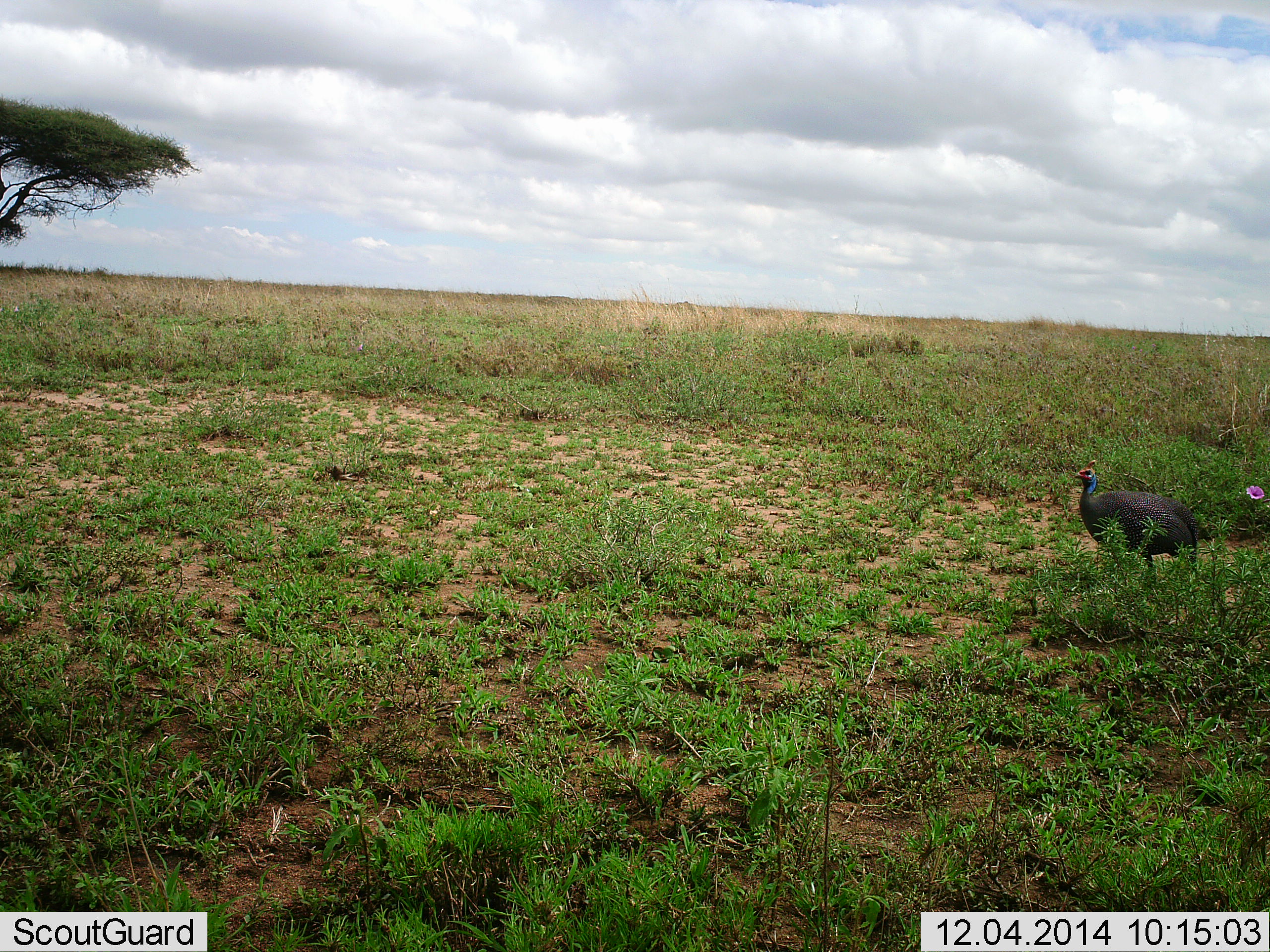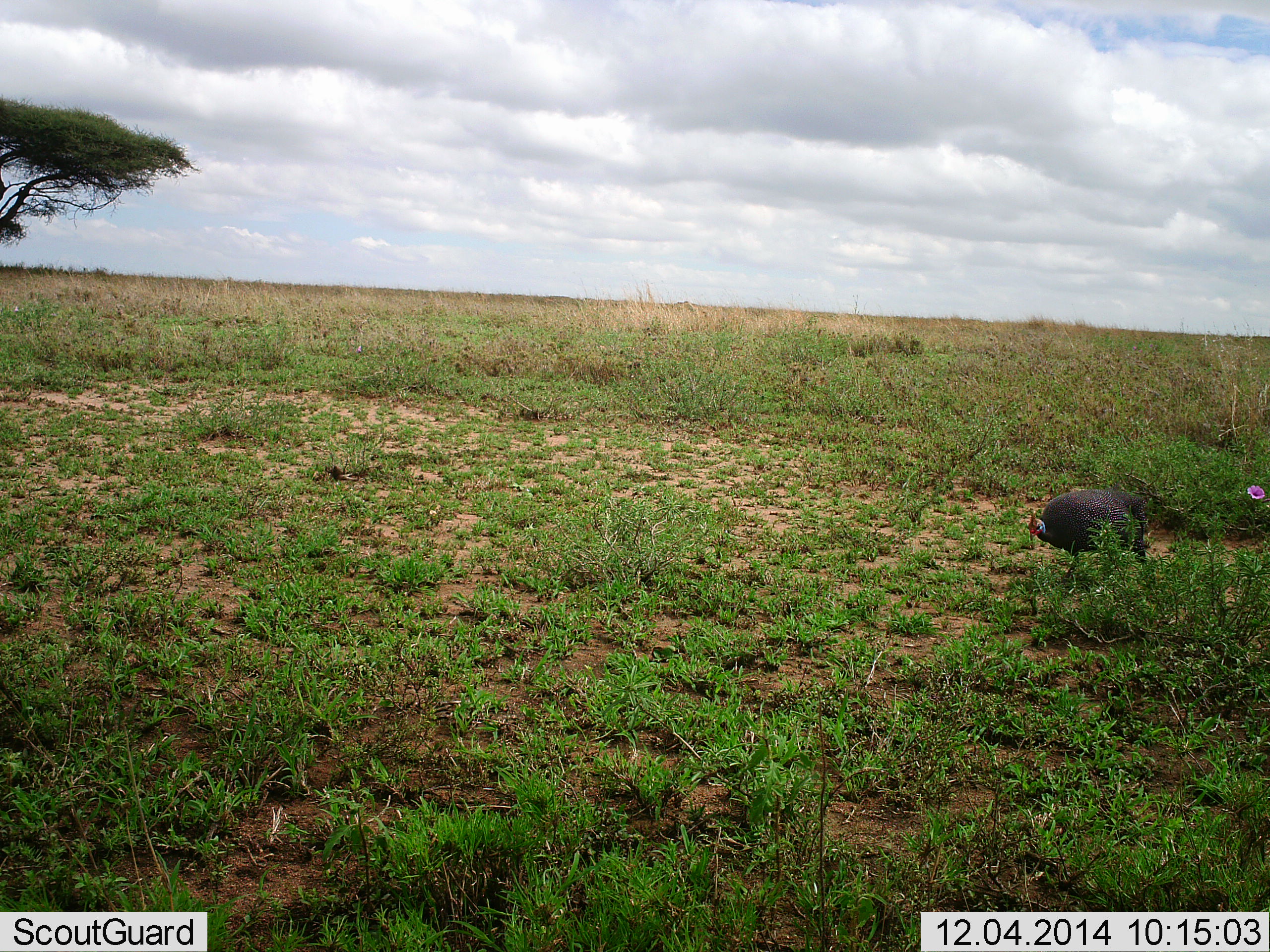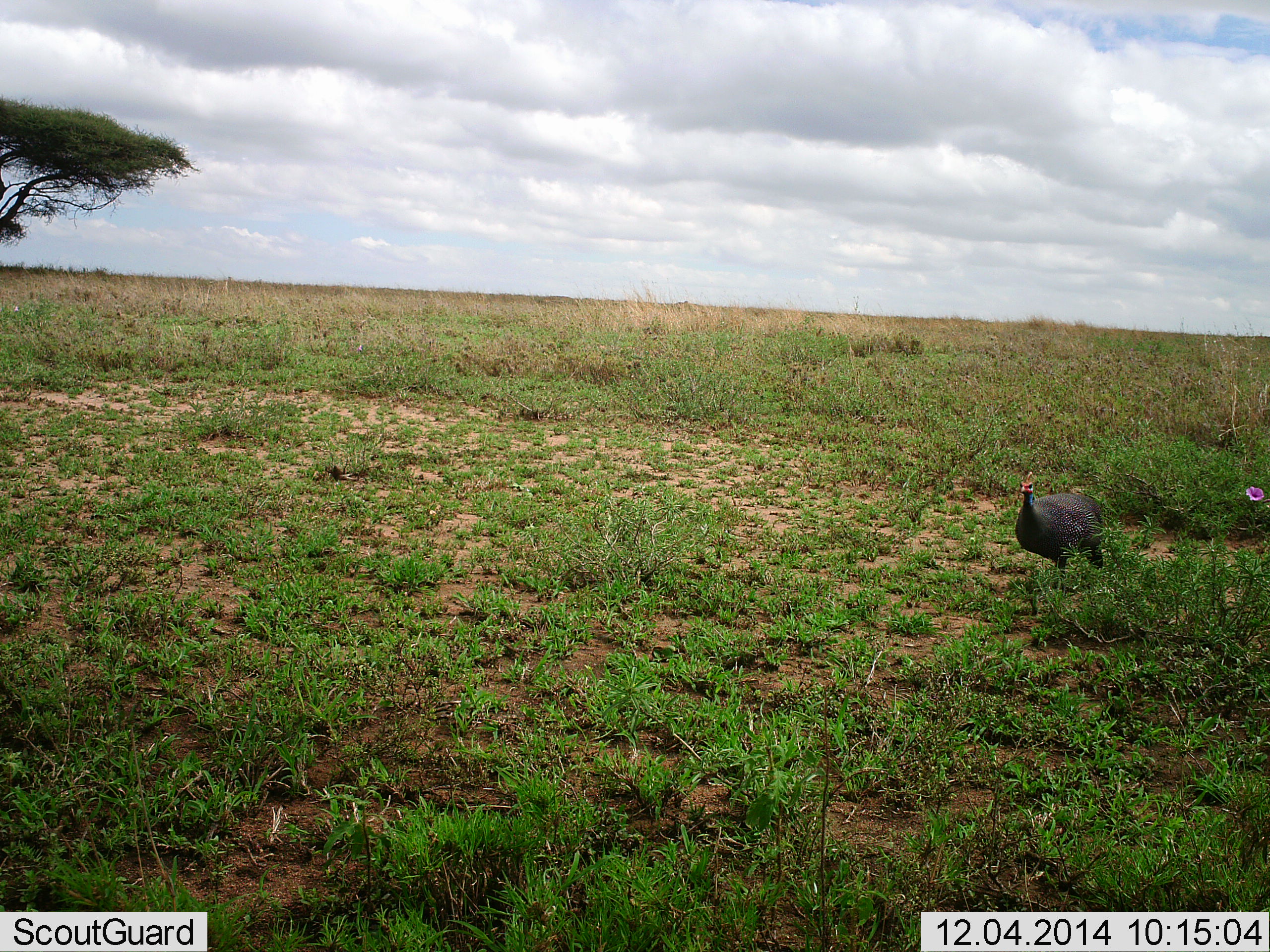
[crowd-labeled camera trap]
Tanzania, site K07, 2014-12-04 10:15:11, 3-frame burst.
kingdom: Animalia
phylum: Chordata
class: Aves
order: Galliformes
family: Numididae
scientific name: Numididae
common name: guinea fowl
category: guineafowl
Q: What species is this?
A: Guineafowl (guinea fowl) (Numididae).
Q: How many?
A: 1.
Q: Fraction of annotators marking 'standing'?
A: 10%.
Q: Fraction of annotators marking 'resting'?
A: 0%.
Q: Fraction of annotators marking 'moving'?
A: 90%.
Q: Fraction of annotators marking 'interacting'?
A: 0%.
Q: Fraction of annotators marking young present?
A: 0%.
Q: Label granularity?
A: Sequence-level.